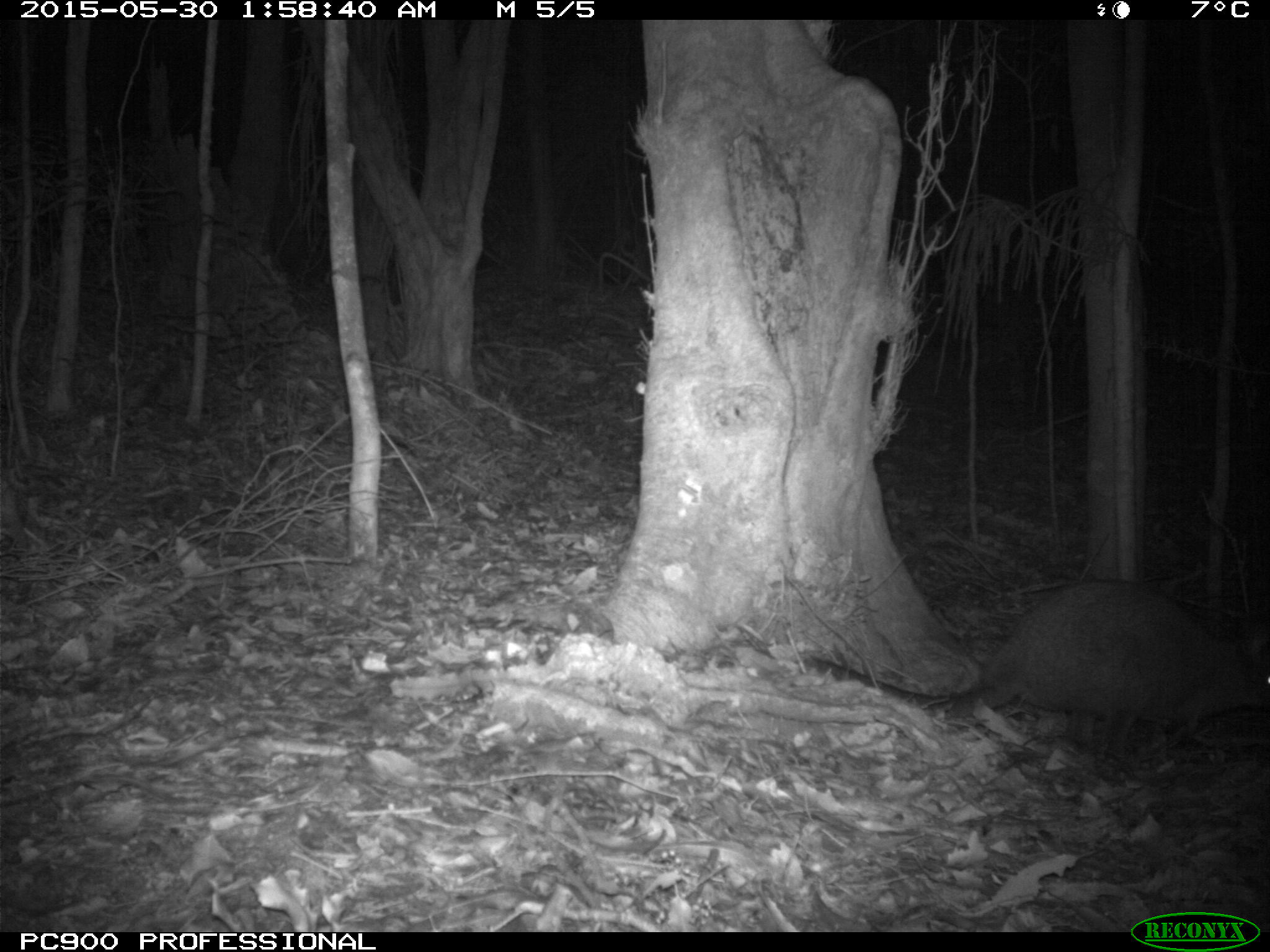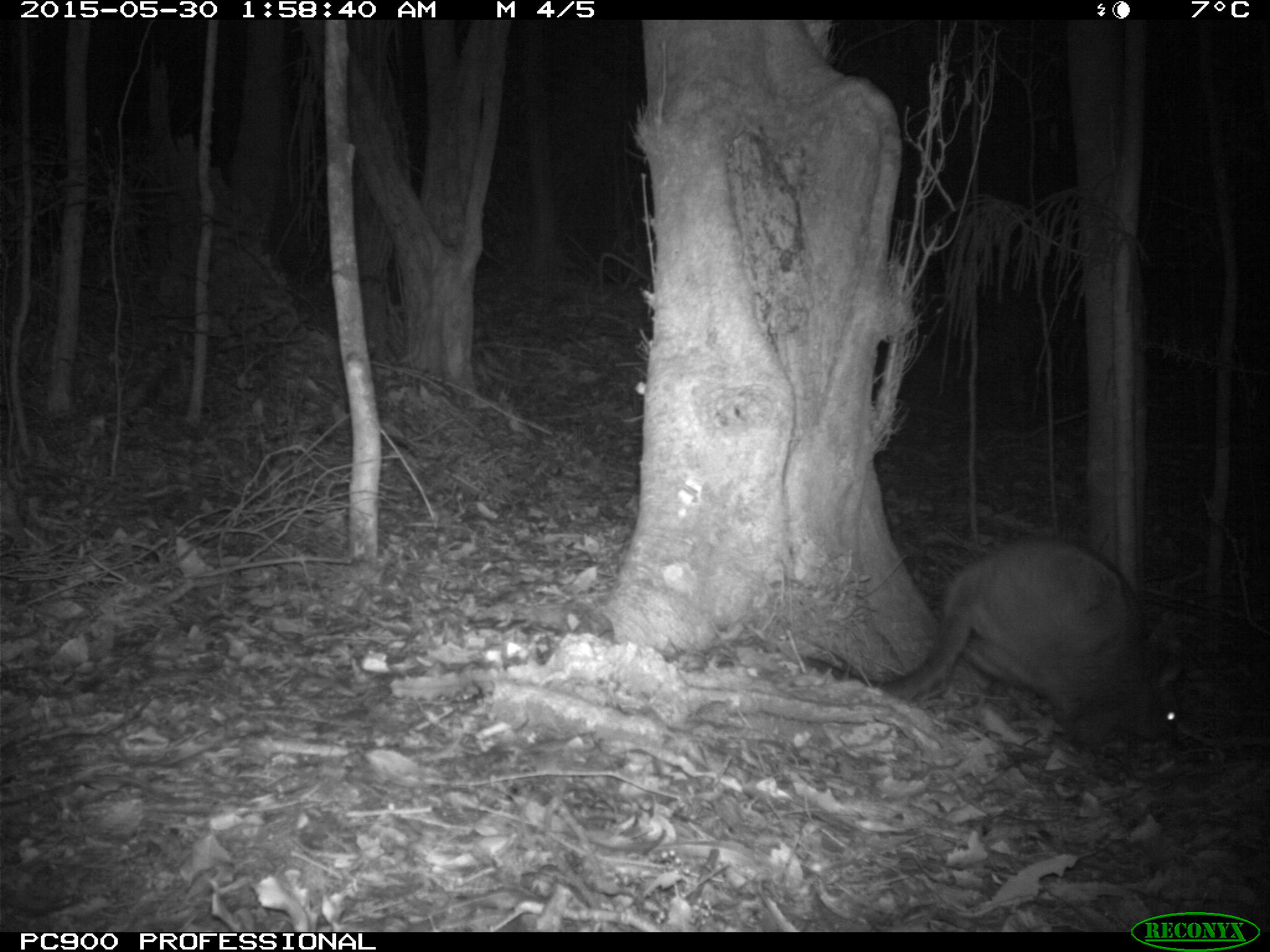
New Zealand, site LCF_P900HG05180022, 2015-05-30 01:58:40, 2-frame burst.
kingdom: Animalia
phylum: Chordata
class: Mammalia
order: Diprotodontia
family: Macropodidae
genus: Notamacropus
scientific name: Notamacropus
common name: wallaby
Wallaby (Notamacropus).